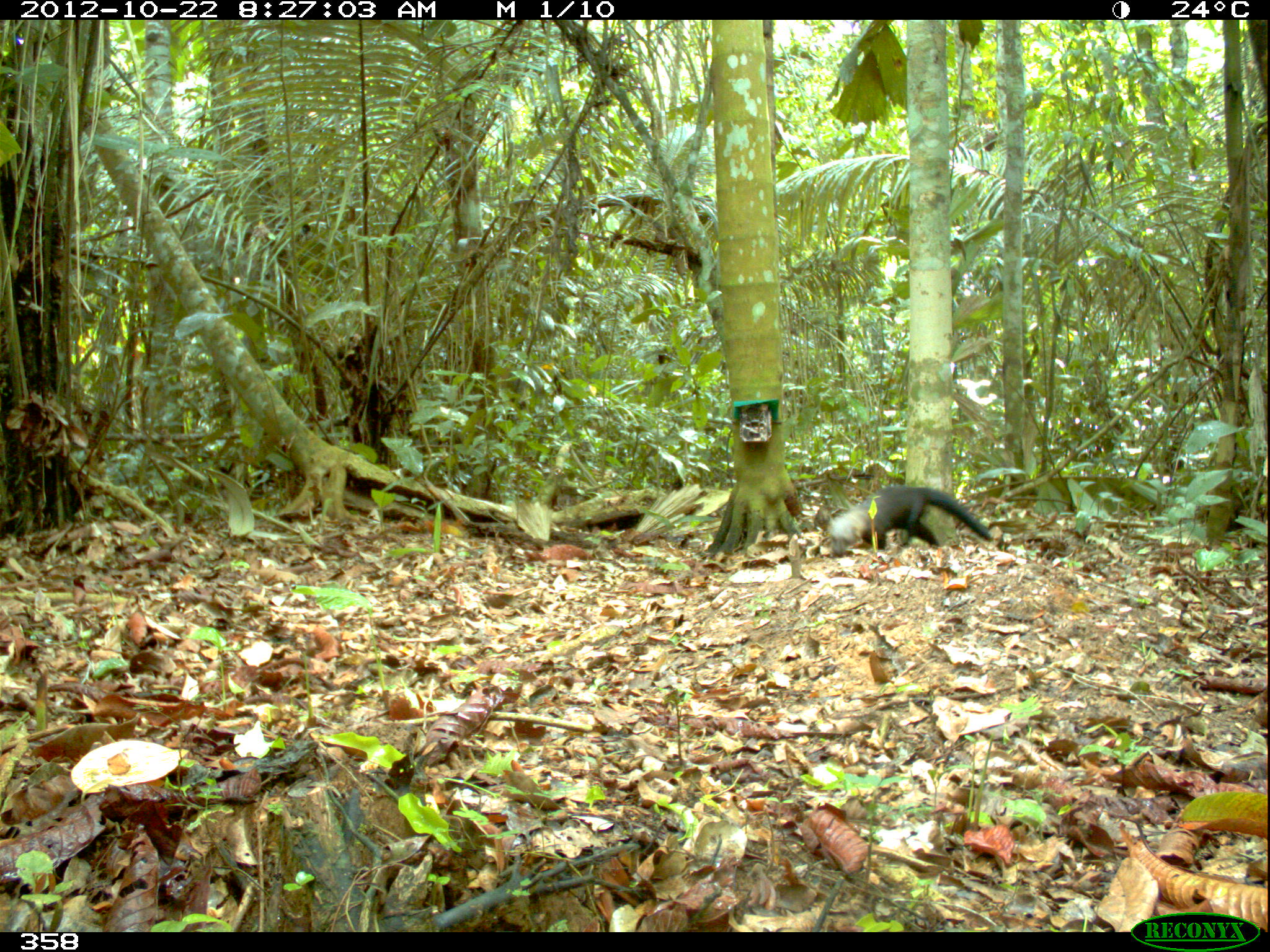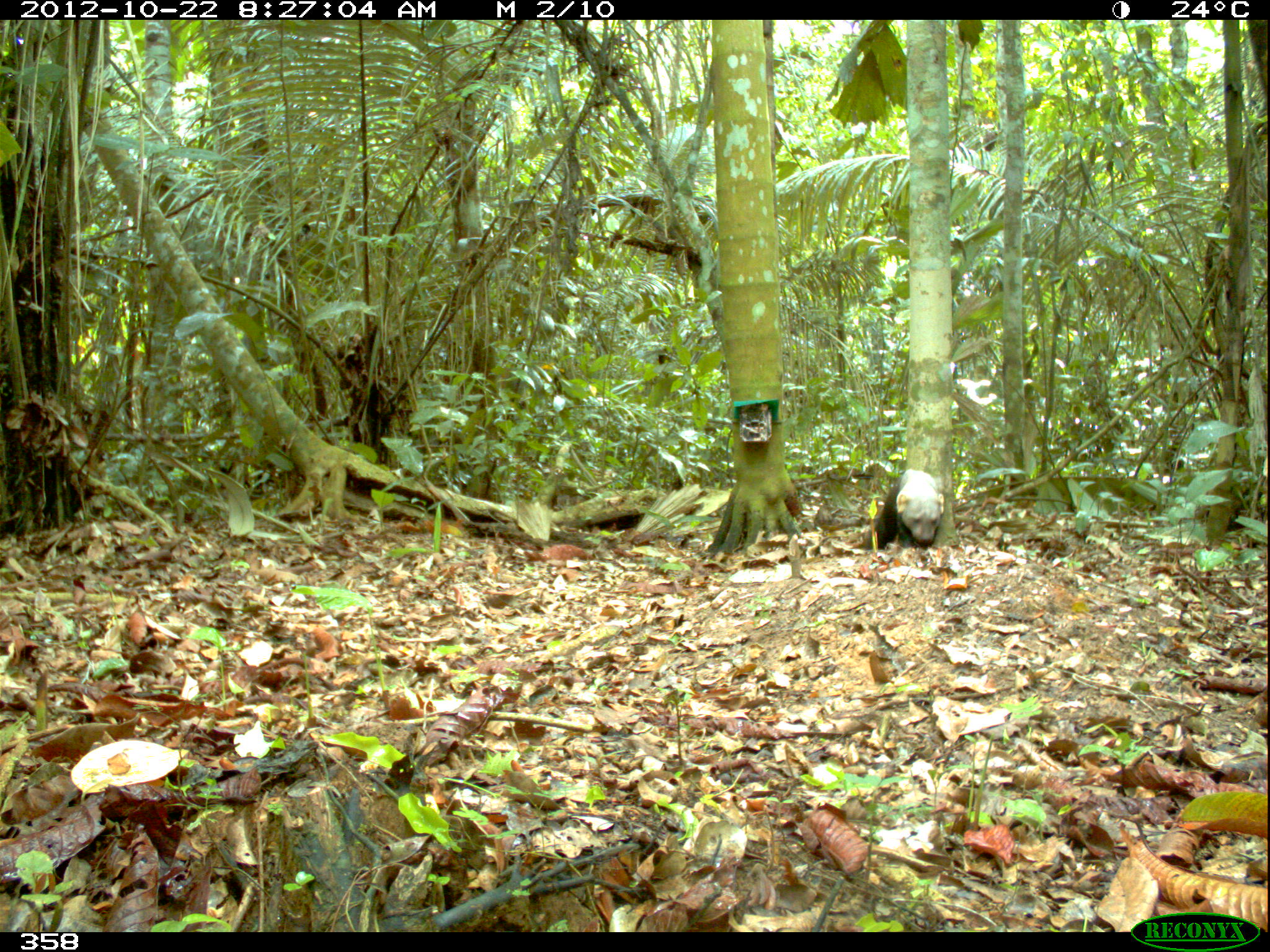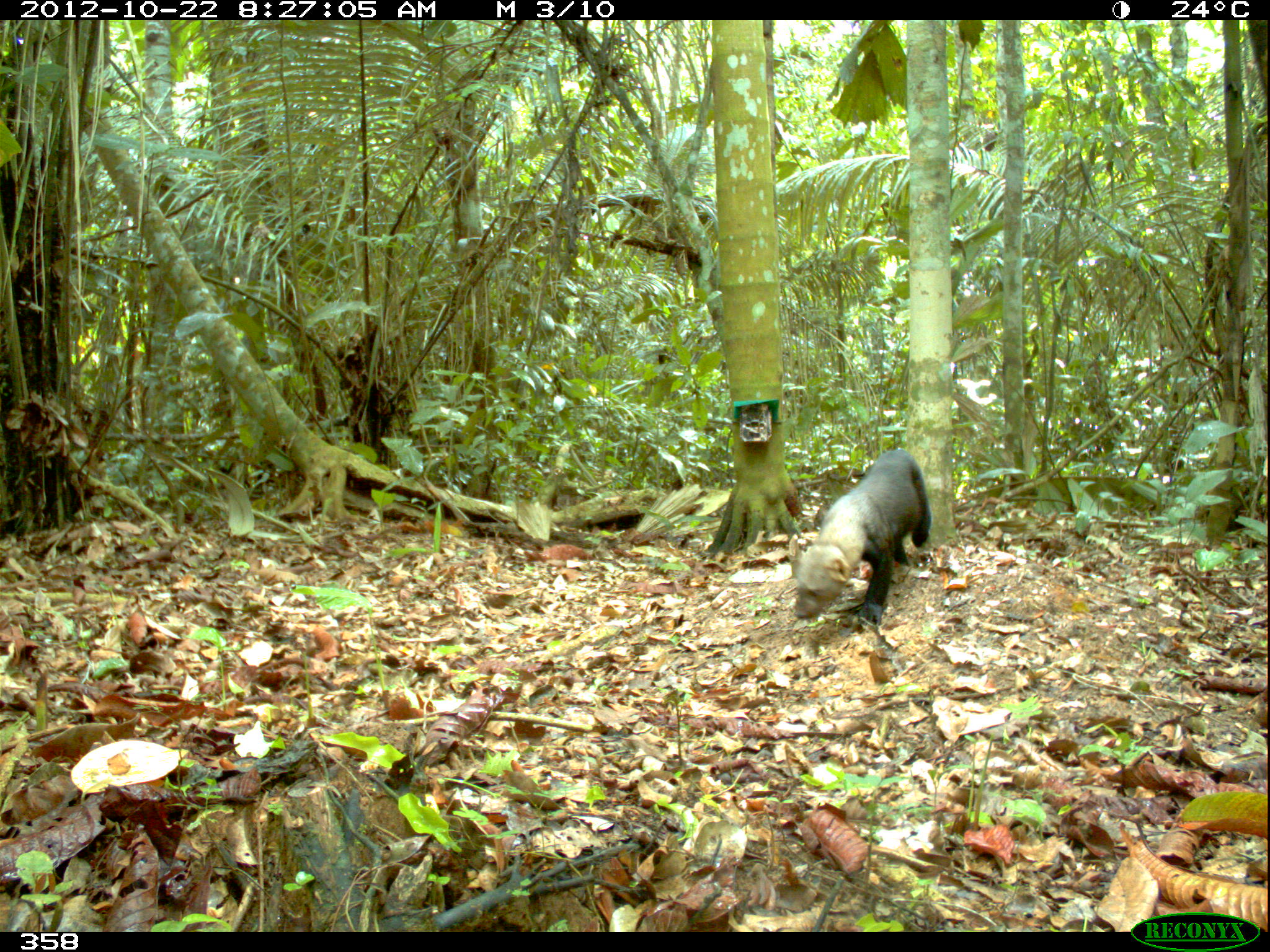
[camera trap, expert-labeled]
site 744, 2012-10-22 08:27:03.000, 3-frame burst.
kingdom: Animalia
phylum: Chordata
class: Mammalia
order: Carnivora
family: Mustelidae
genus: Eira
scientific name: Eira barbara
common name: tayra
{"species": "Eira barbara (tayra)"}